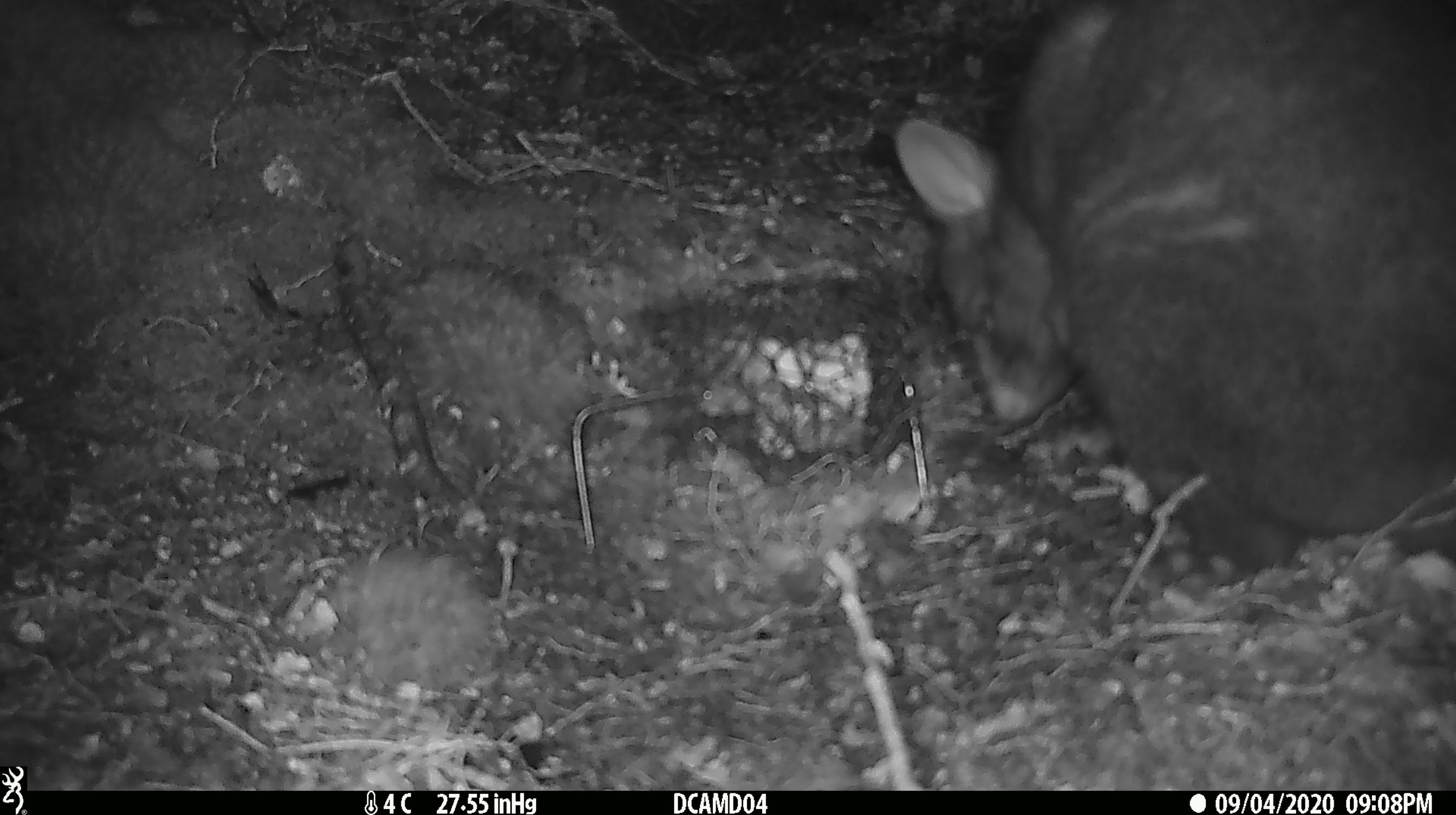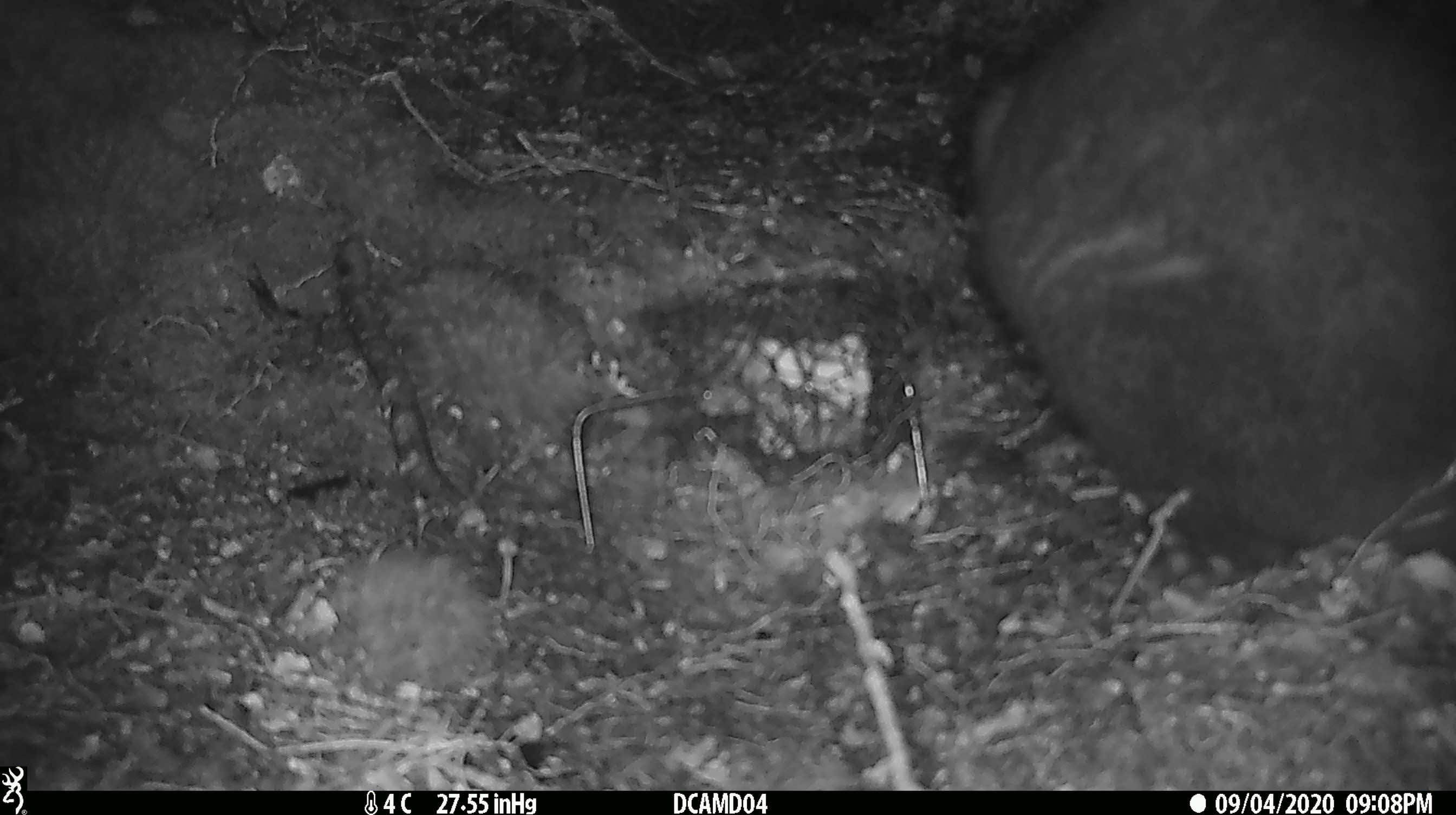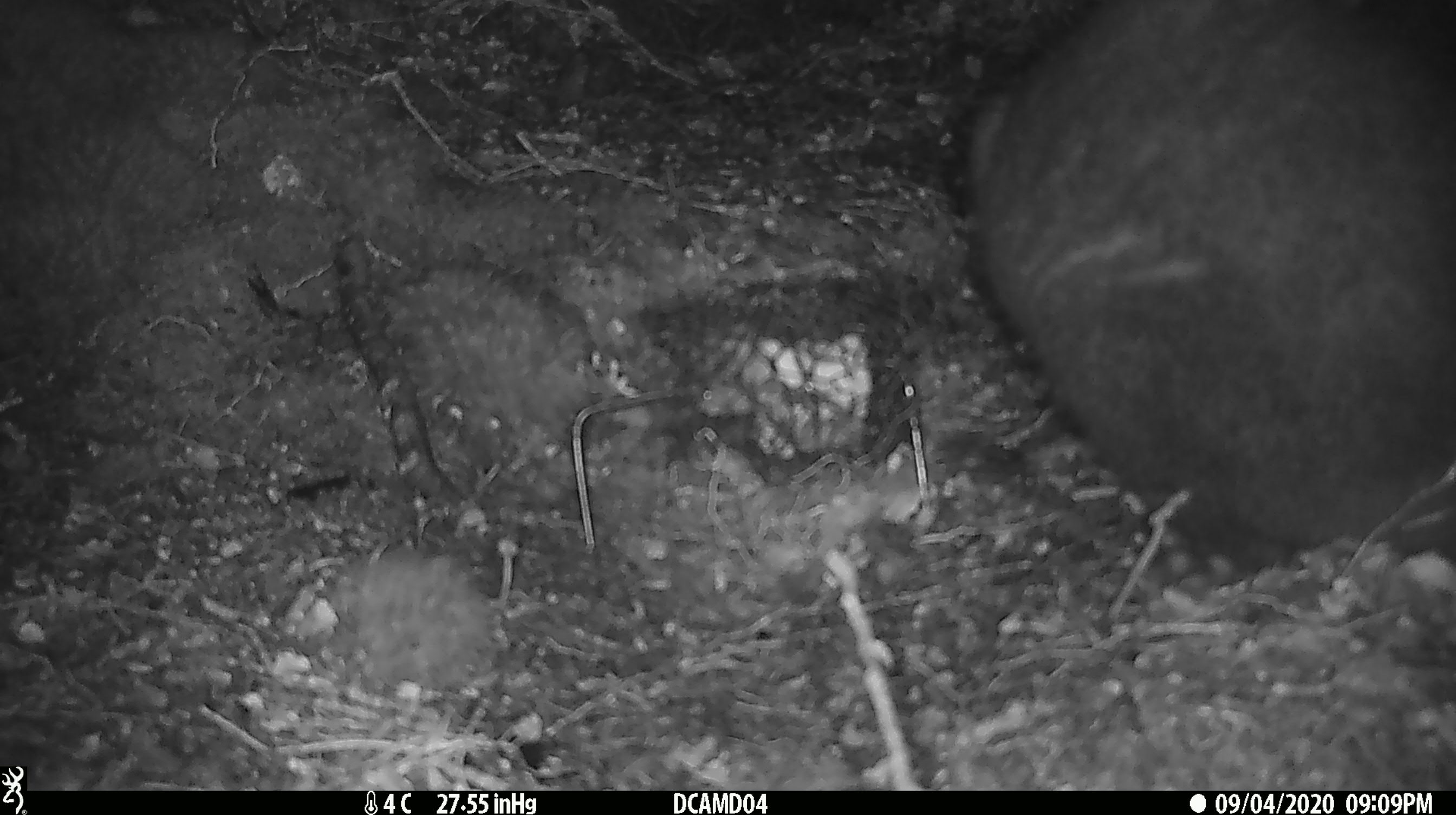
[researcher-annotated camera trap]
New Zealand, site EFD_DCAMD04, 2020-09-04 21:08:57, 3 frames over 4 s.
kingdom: Animalia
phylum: Chordata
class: Mammalia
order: Diprotodontia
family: Phalangeridae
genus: Trichosurus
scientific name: Trichosurus vulpecula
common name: common brushtail possum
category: possum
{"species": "possum (common brushtail possum) (Trichosurus vulpecula)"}